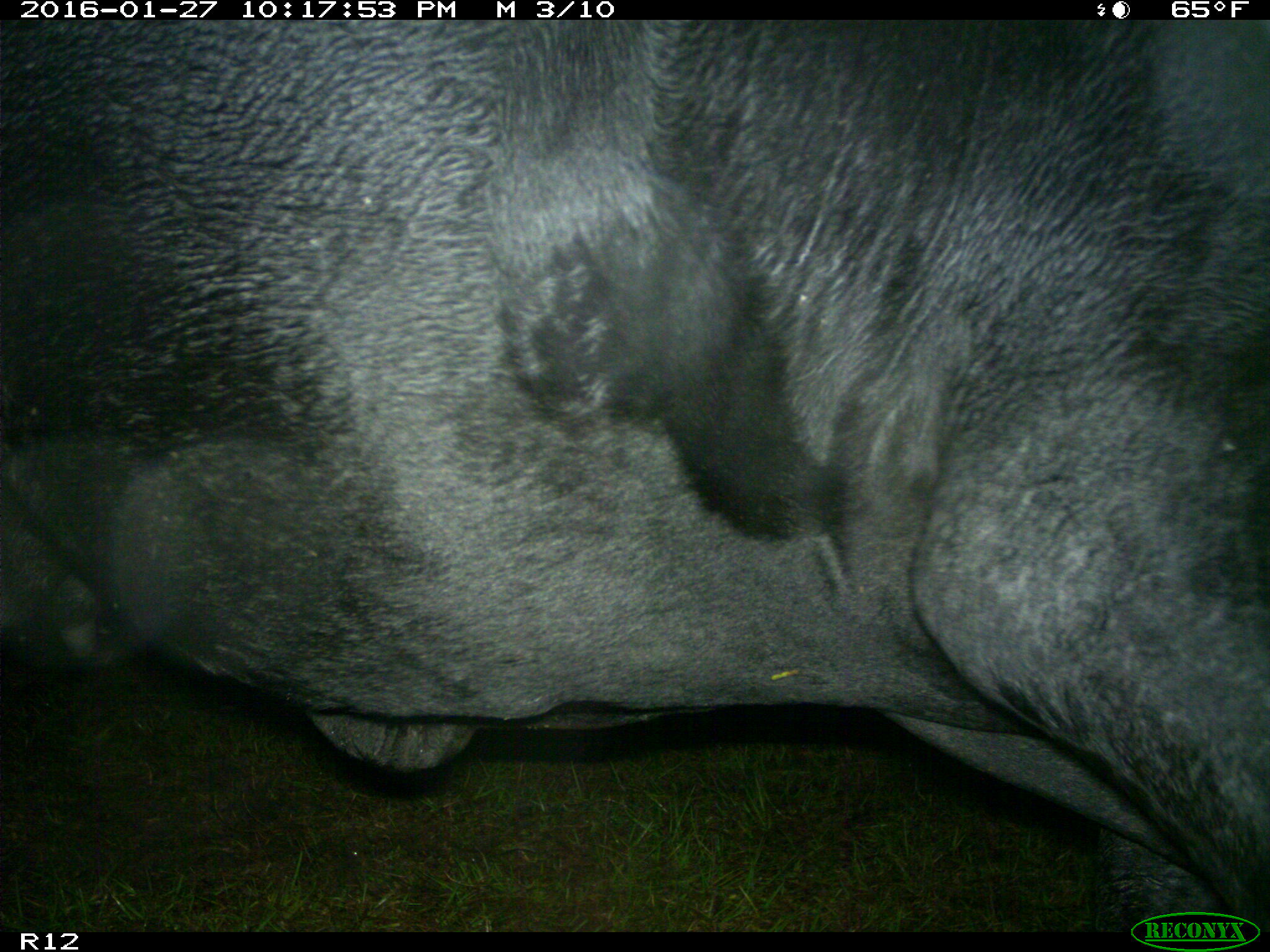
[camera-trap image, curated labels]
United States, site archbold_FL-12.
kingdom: Animalia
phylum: Chordata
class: Mammalia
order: Artiodactyla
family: Bovidae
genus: Bos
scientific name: Bos taurus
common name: domestic cow